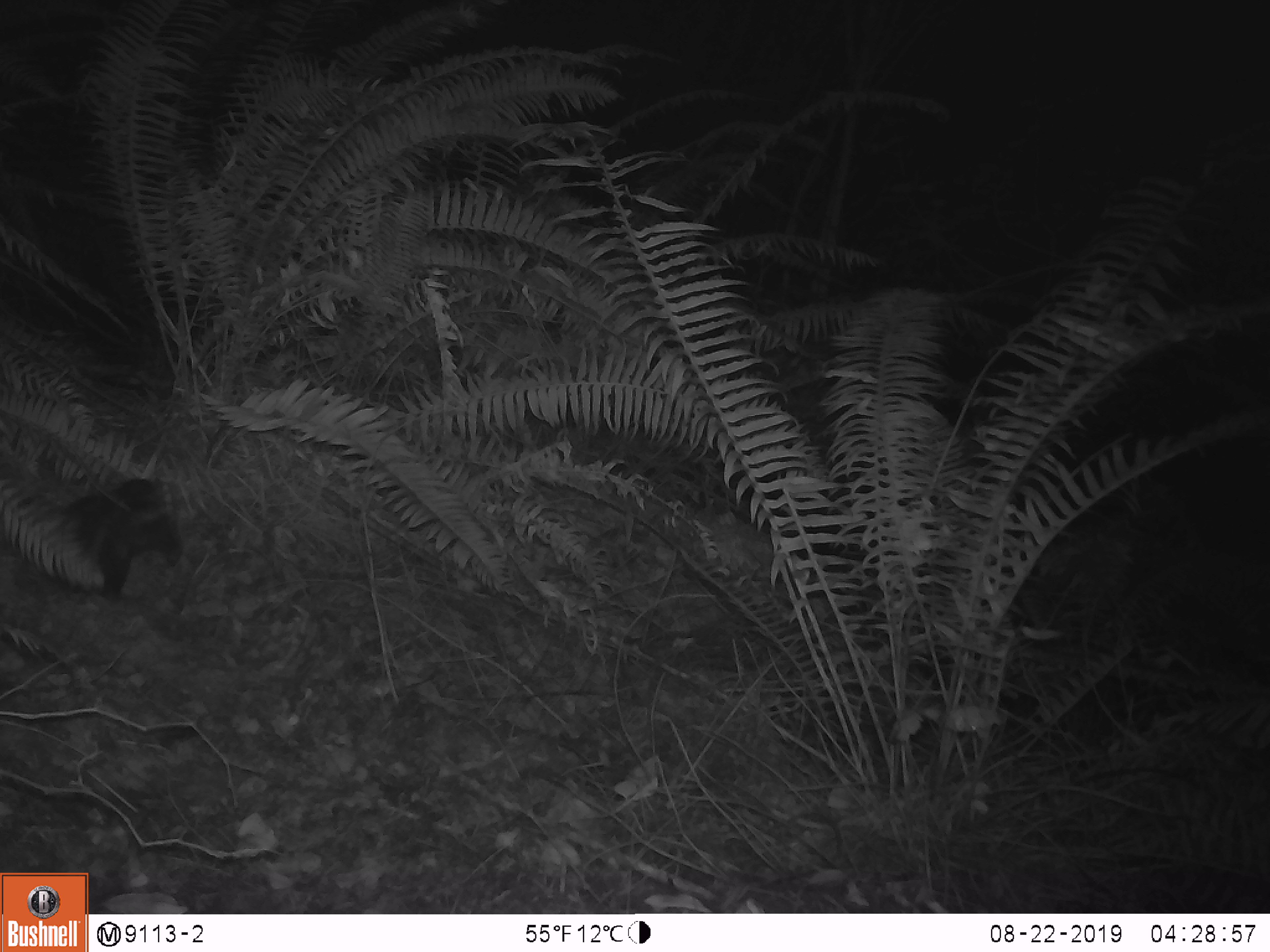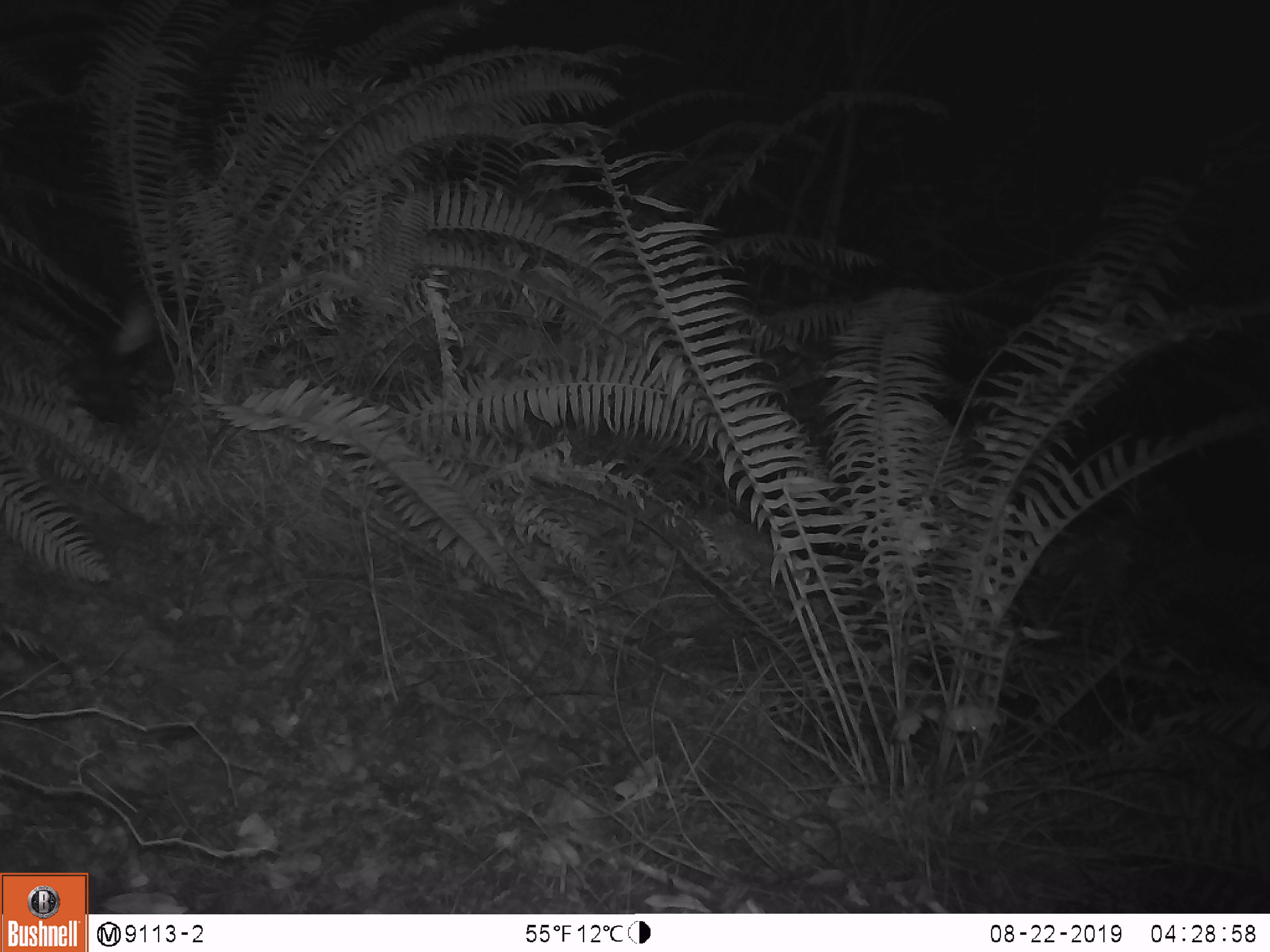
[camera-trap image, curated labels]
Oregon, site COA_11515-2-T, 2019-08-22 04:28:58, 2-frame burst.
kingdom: Animalia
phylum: Chordata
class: Mammalia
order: Carnivora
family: Mephitidae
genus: Spilogale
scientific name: Spilogale gracilis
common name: western spotted skunk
Western spotted skunk (Spilogale gracilis).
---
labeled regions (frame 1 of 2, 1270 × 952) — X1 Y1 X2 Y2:
western spotted skunk: 26 473 193 604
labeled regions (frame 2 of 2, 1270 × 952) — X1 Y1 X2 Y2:
western spotted skunk: 71 309 162 425